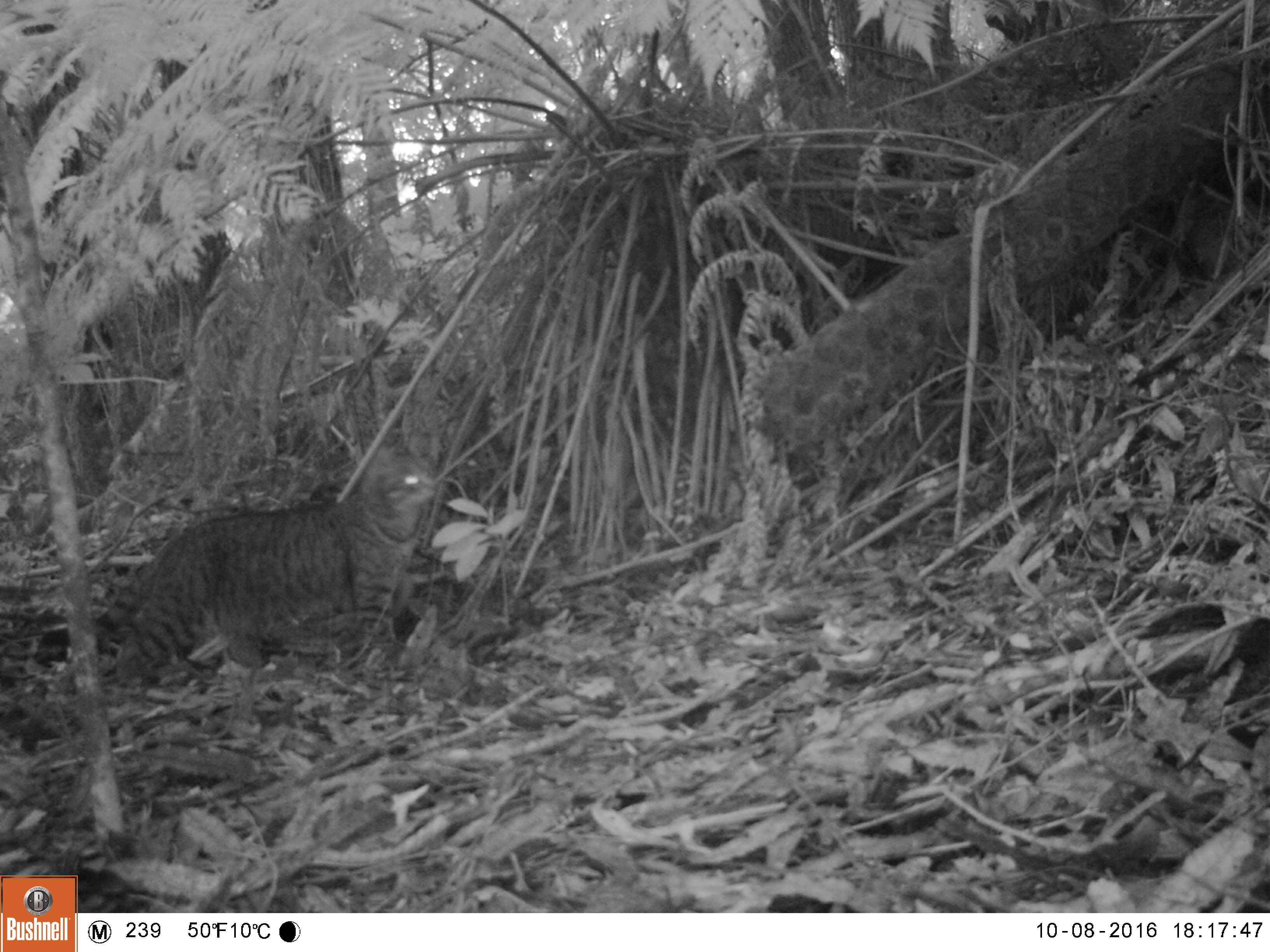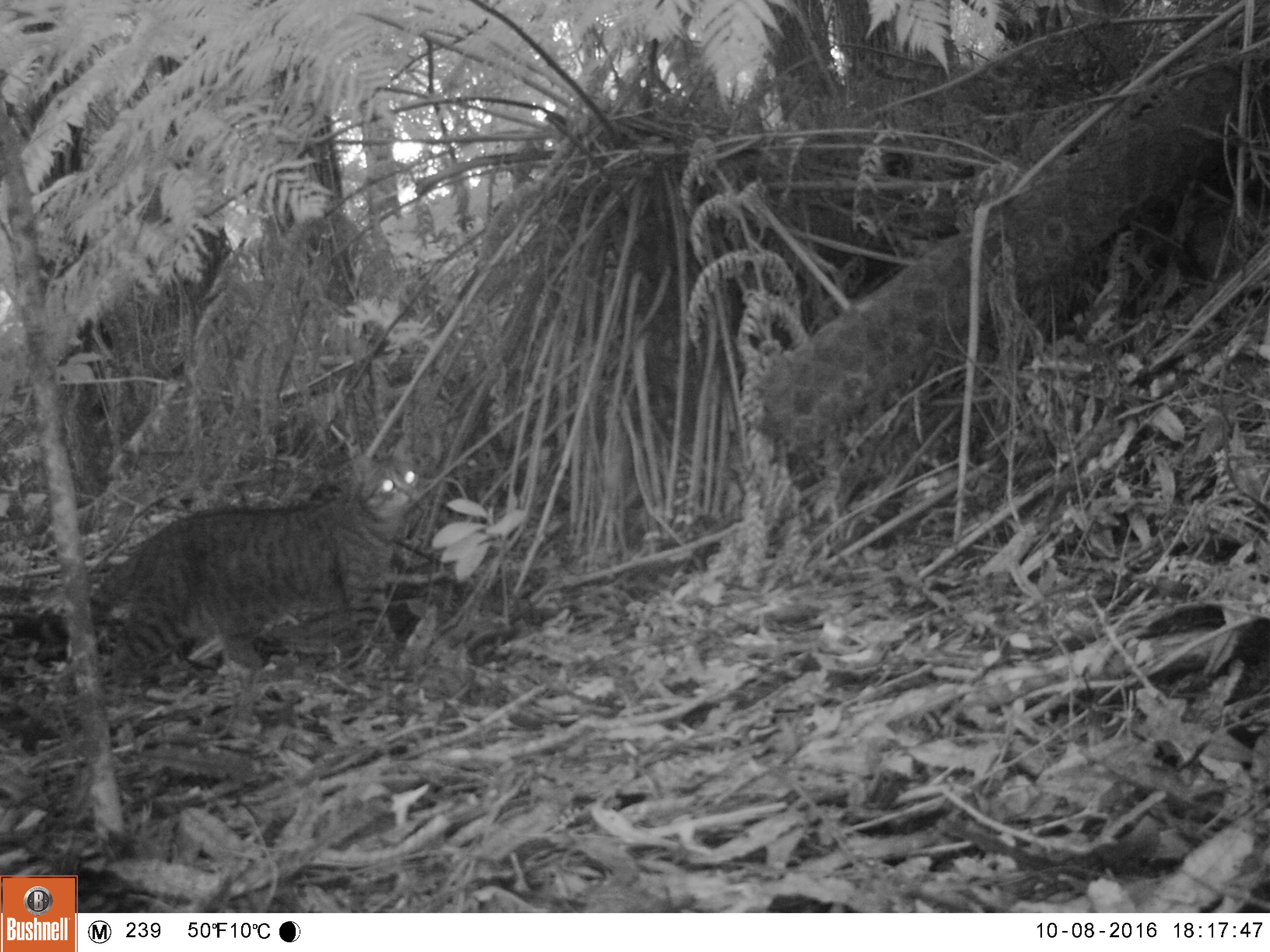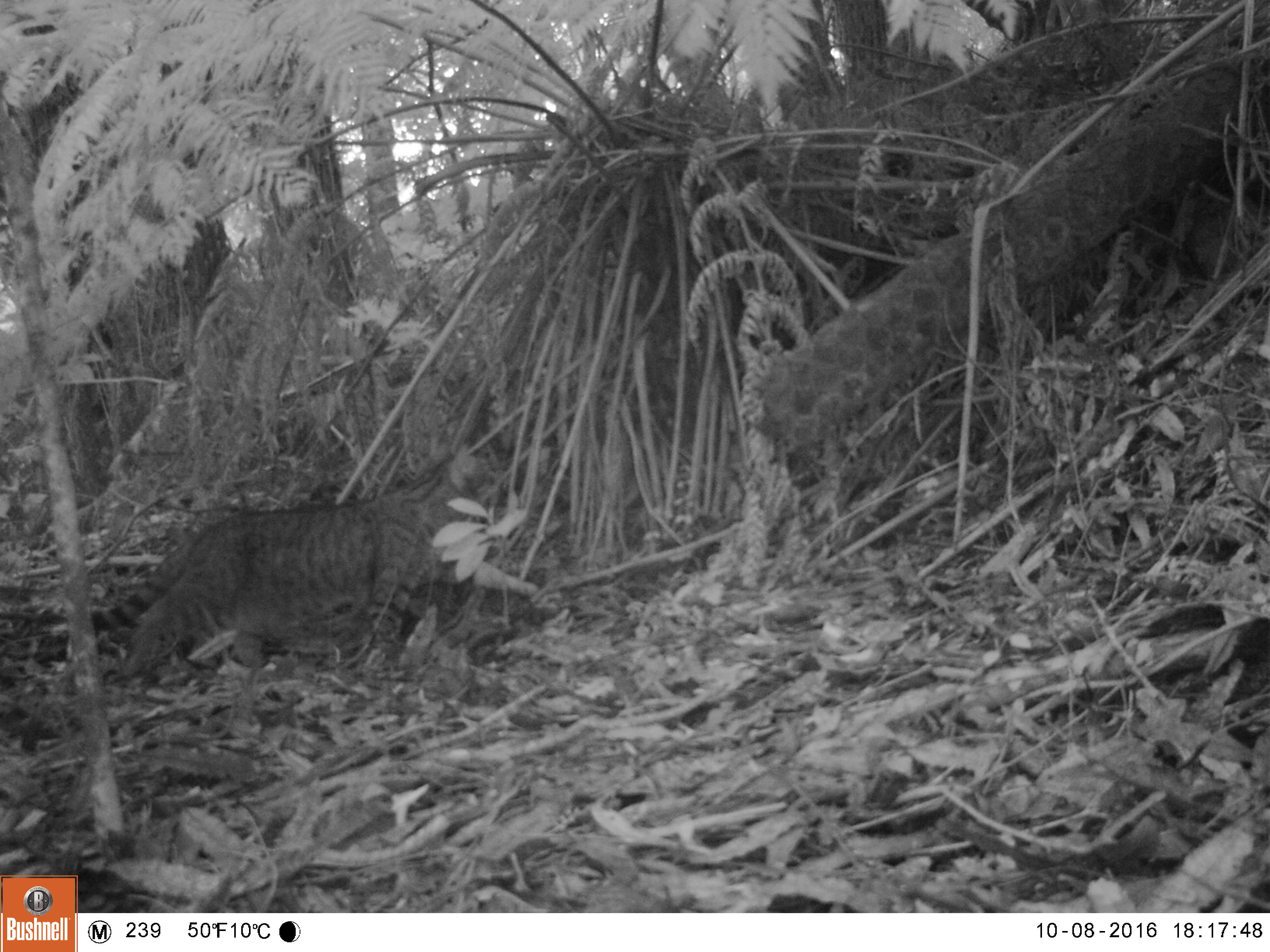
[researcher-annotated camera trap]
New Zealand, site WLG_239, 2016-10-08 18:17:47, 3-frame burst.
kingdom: Animalia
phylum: Chordata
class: Mammalia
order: Carnivora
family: Felidae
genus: Felis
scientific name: Felis catus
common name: domestic cat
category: cat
Cat (domestic cat) (Felis catus).